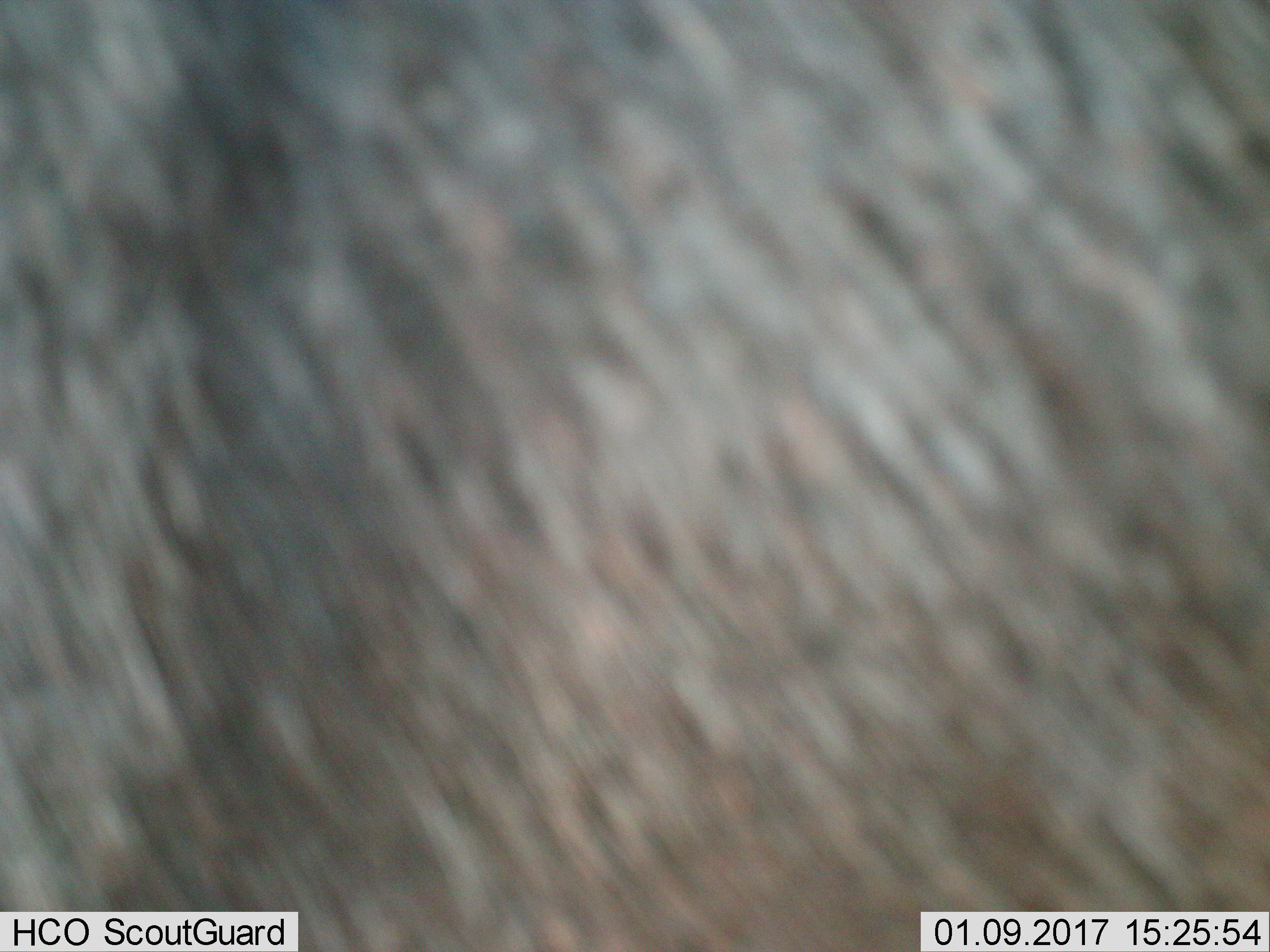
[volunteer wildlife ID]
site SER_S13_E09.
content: unidentified animal